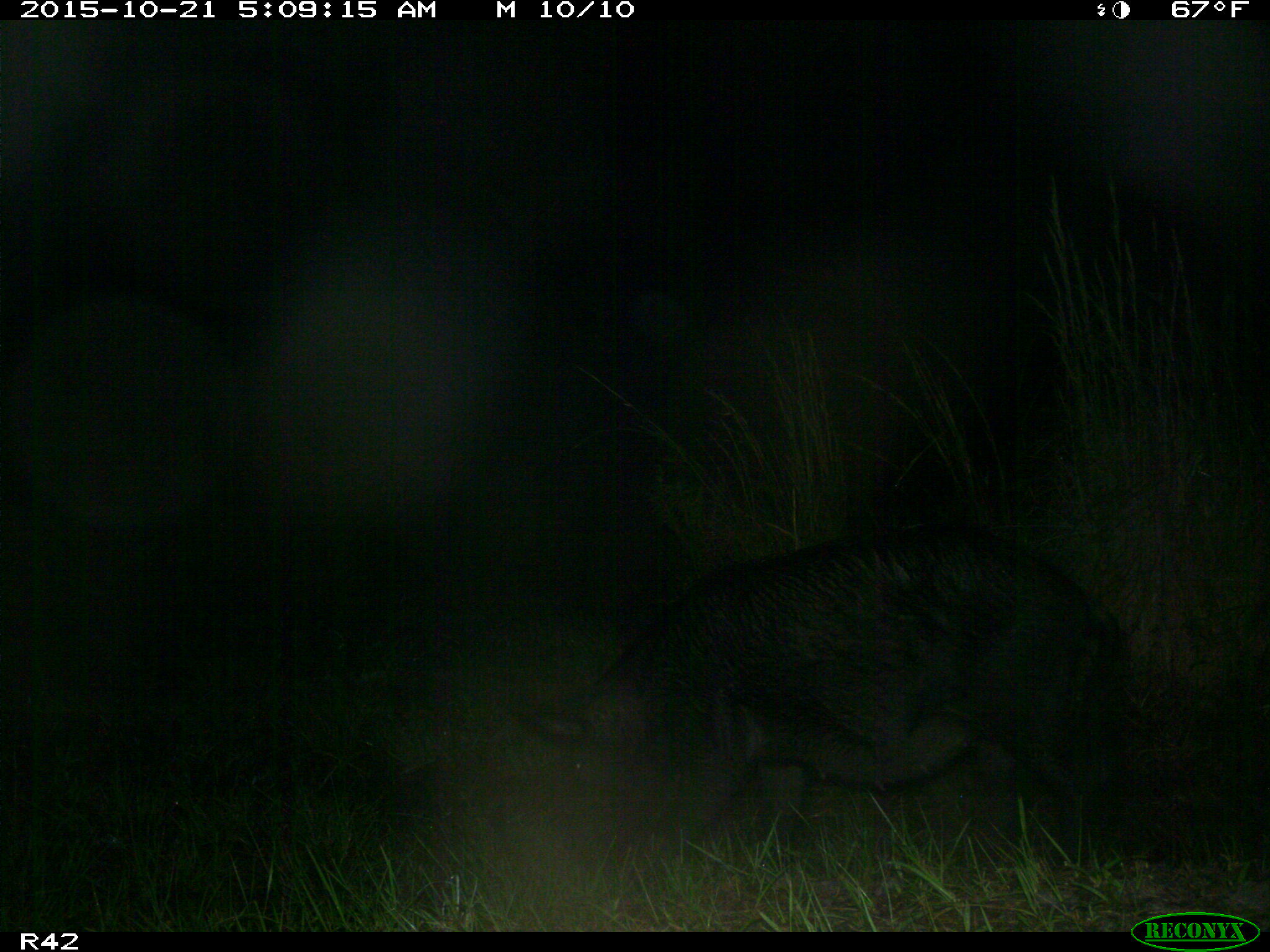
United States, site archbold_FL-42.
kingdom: Animalia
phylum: Chordata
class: Mammalia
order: Artiodactyla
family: Suidae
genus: Sus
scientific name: Sus scrofa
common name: wild boar